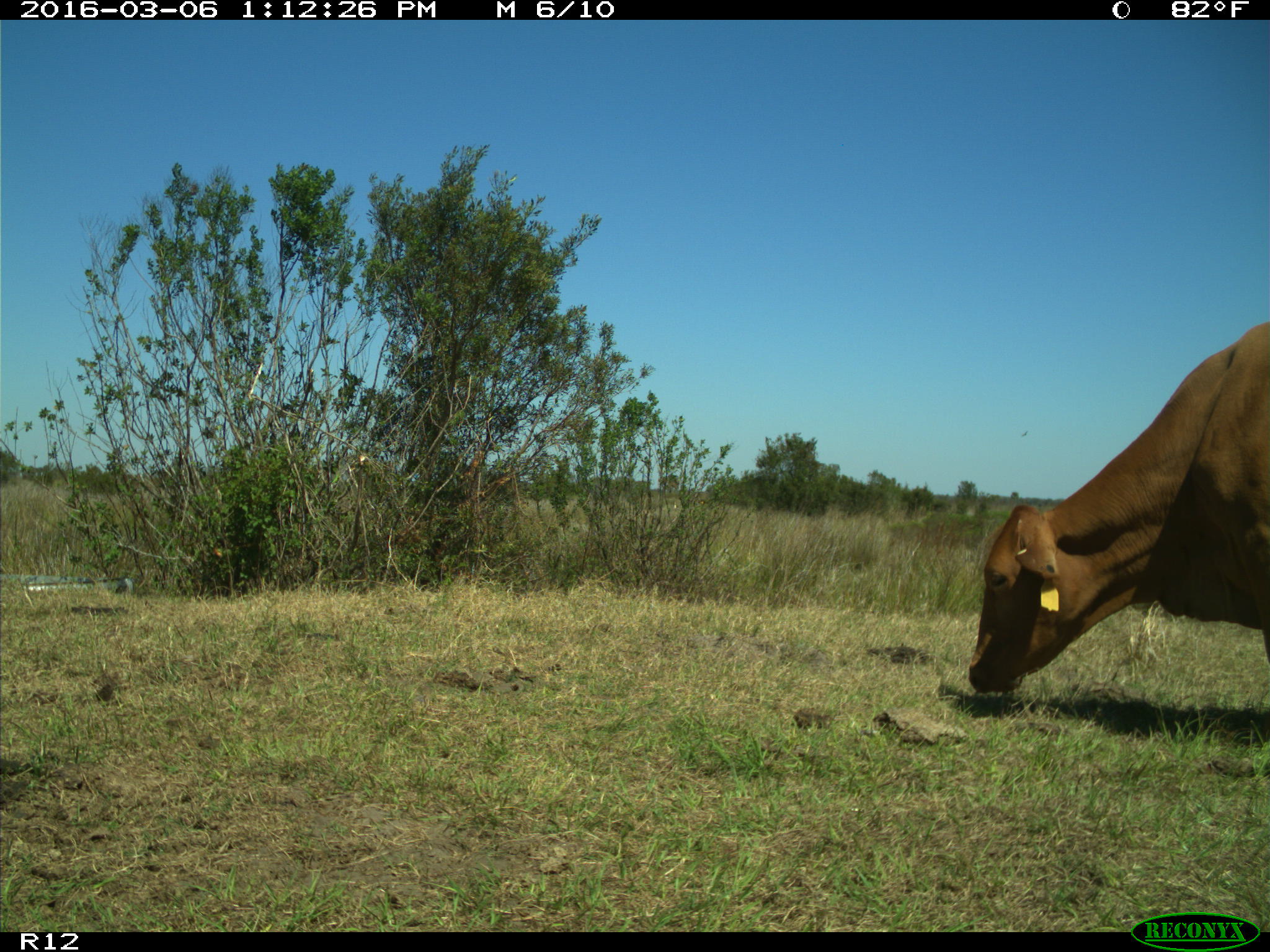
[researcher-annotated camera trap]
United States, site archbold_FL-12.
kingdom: Animalia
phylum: Chordata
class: Mammalia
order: Artiodactyla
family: Bovidae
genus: Bos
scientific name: Bos taurus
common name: domestic cow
Bos taurus (domestic cow).